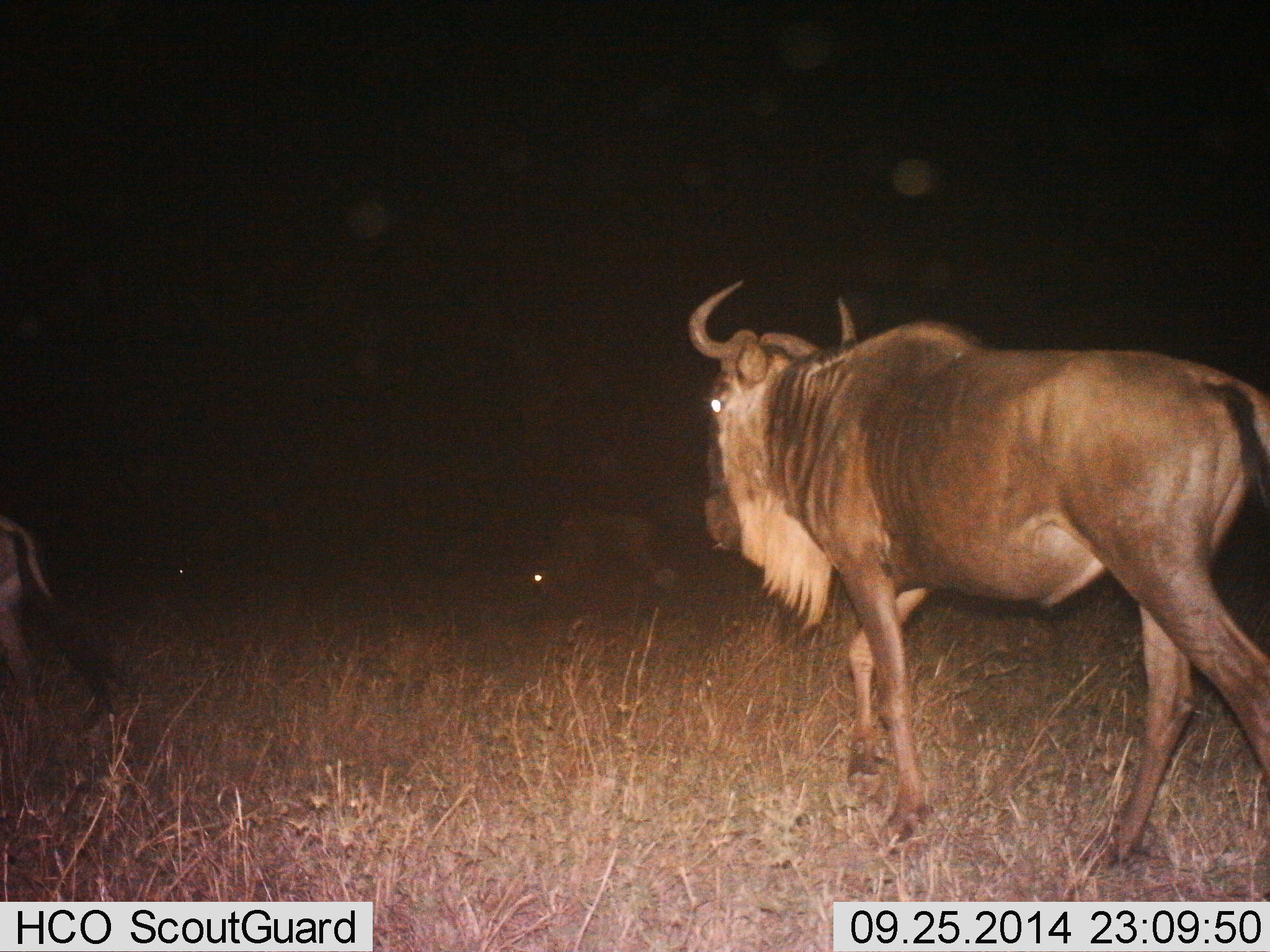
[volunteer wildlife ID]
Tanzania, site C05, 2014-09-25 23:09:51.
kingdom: Animalia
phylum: Chordata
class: Mammalia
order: Artiodactyla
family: Bovidae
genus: Connochaetes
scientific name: Connochaetes taurinus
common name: blue wildebeest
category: wildebeest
Wildebeest (blue wildebeest) (Connochaetes taurinus), count 2. Behavior (volunteer vote fractions): standing 20%, resting 0%, moving 90%, interacting 0%. Young present (vote fraction): 0%. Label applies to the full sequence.